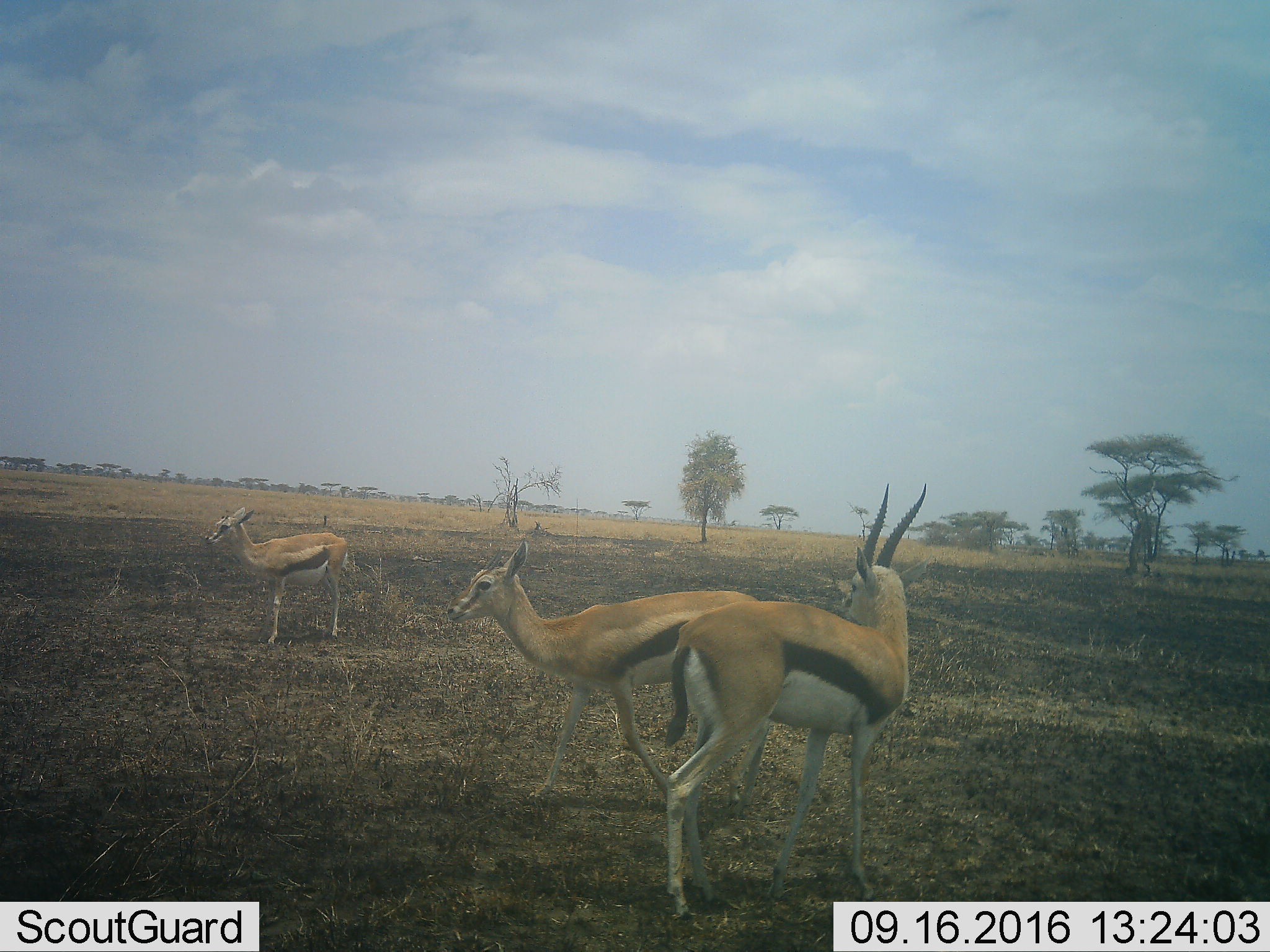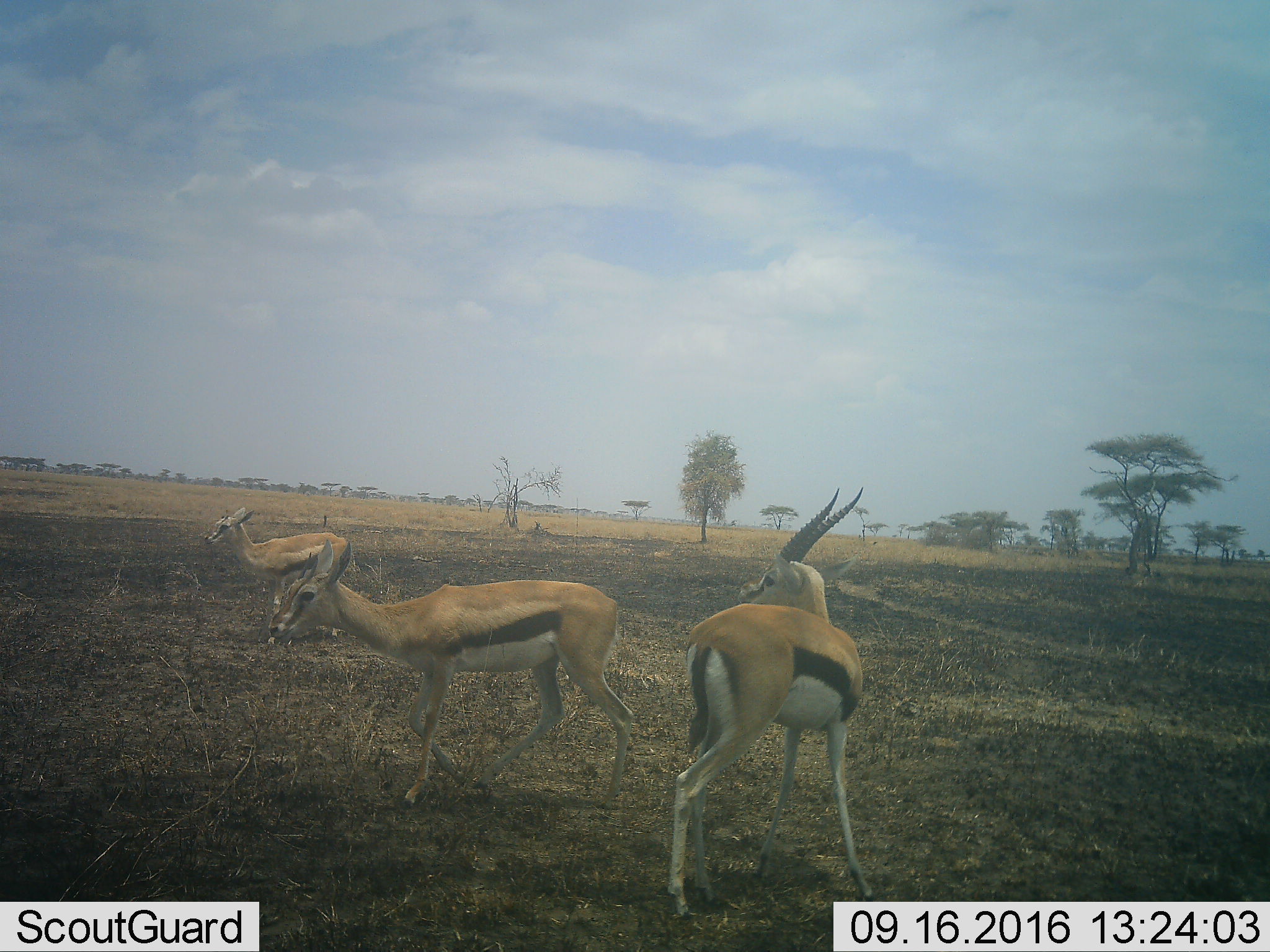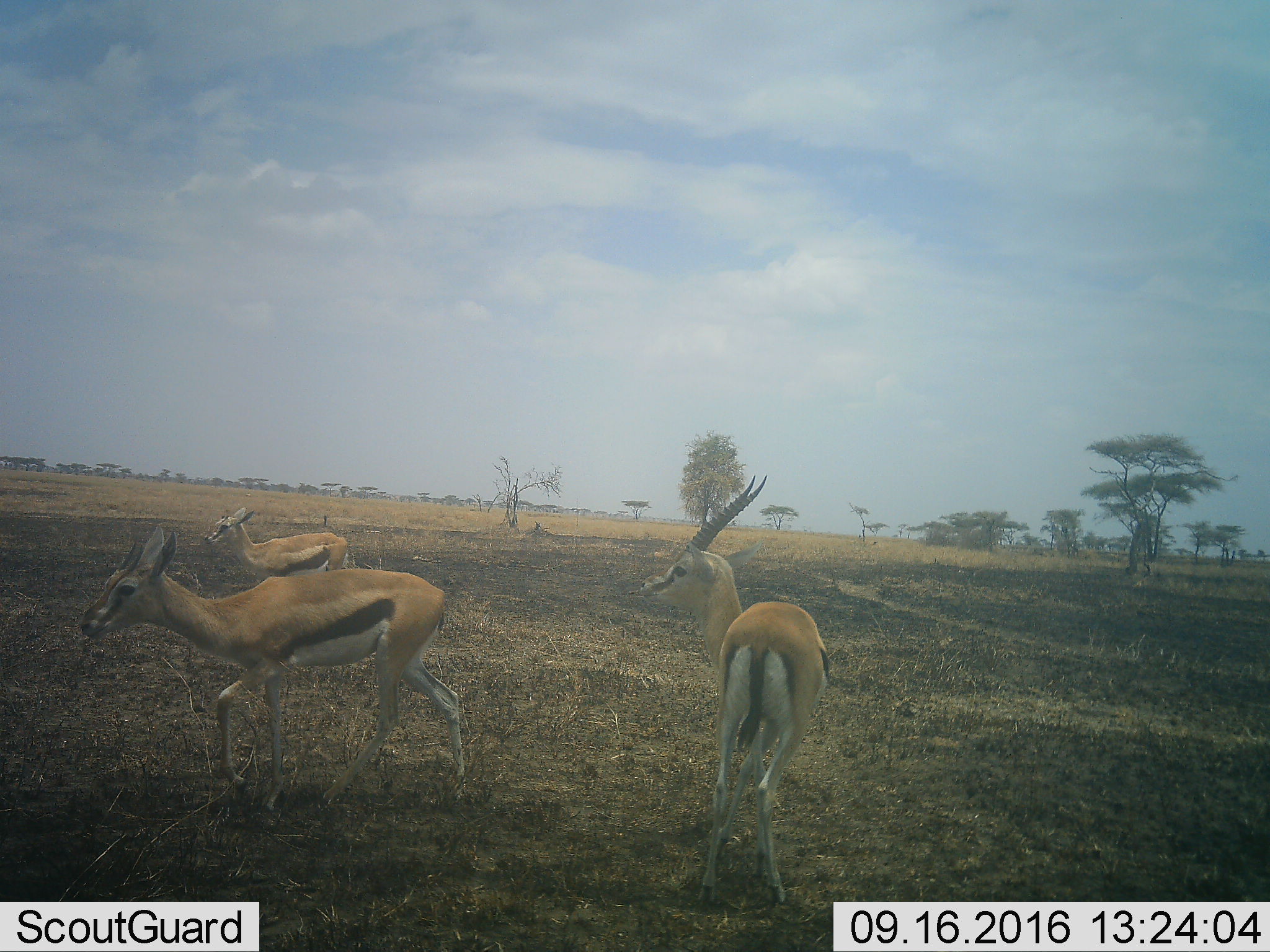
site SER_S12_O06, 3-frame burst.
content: unidentified animal